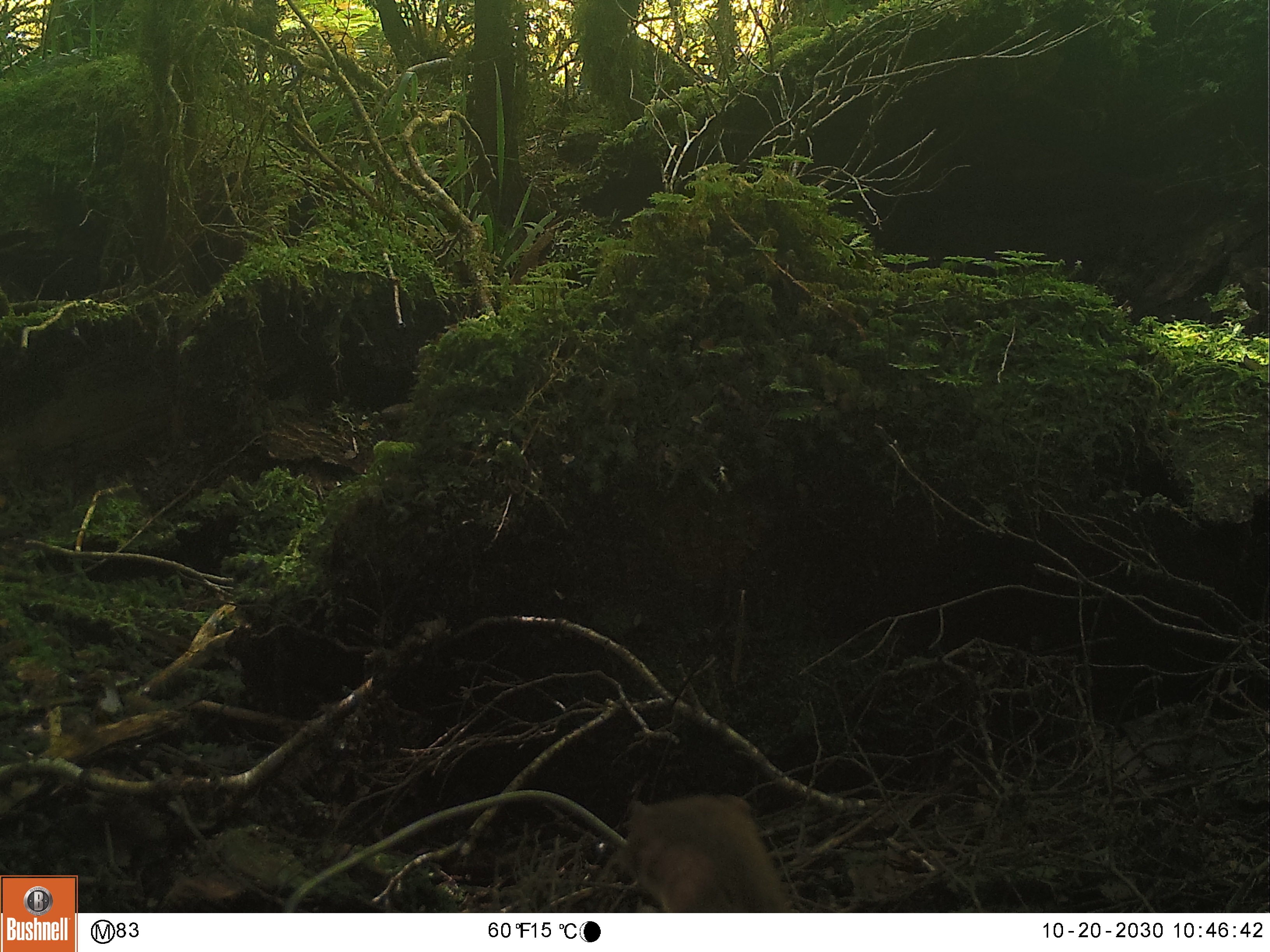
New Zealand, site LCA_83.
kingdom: Animalia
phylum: Chordata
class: Mammalia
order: Carnivora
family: Mustelidae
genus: Mustela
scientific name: Mustela erminea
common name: stoat